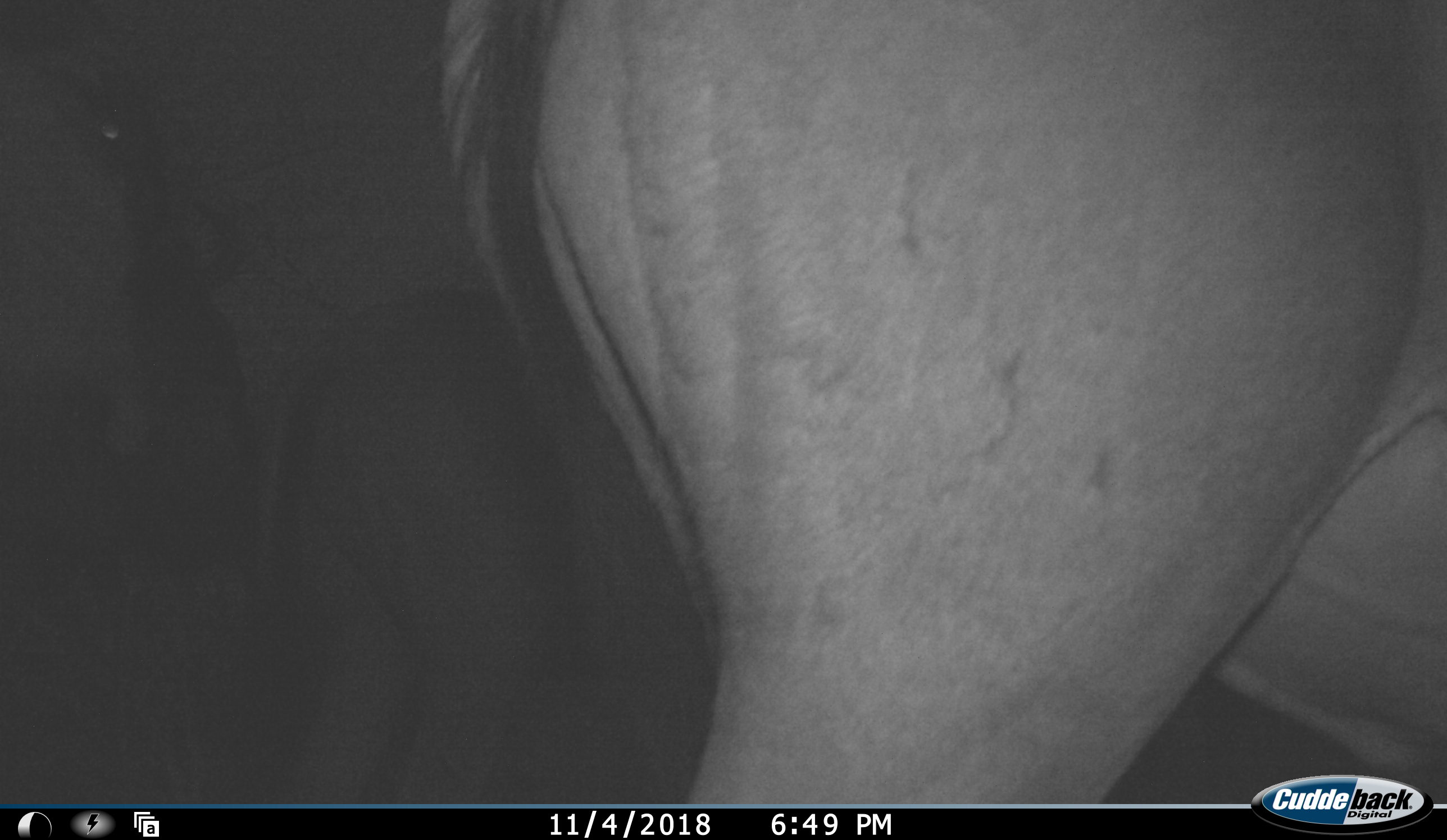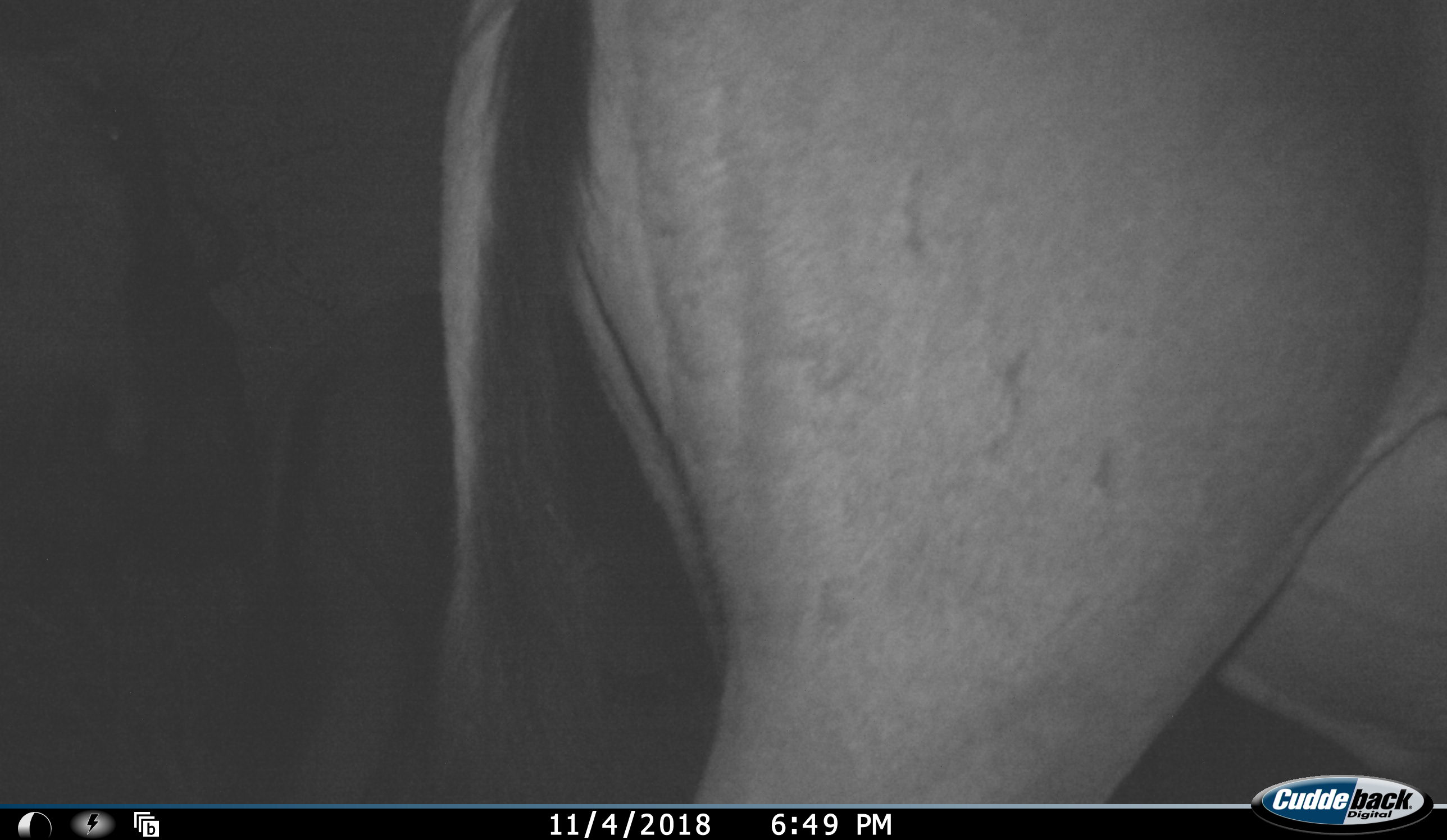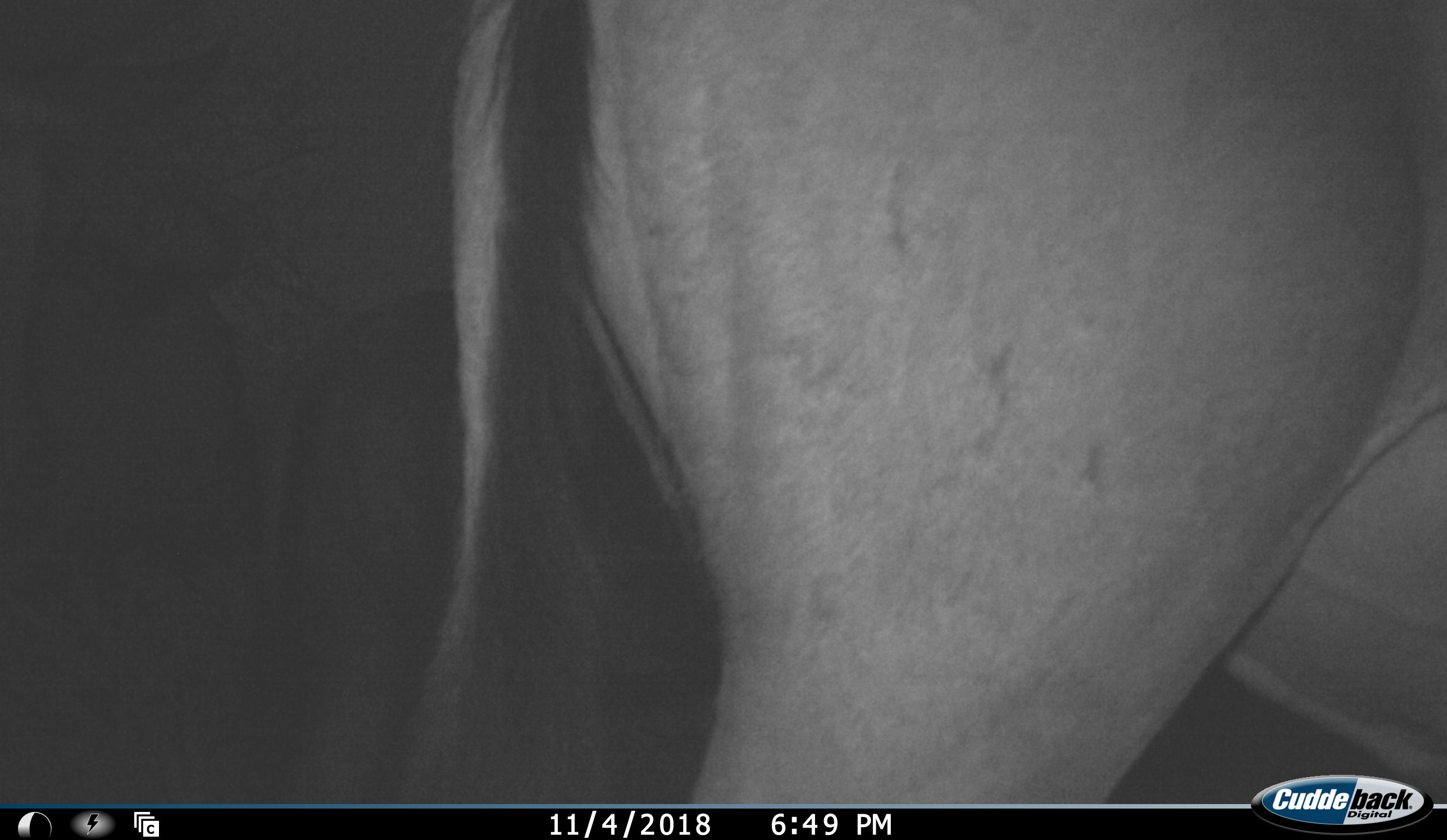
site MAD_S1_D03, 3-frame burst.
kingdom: Animalia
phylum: Chordata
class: Mammalia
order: Artiodactyla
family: Bovidae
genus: Connochaetes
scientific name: Connochaetes taurinus taurinus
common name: blue wildebeest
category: wildebeestblue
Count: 2.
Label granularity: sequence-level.